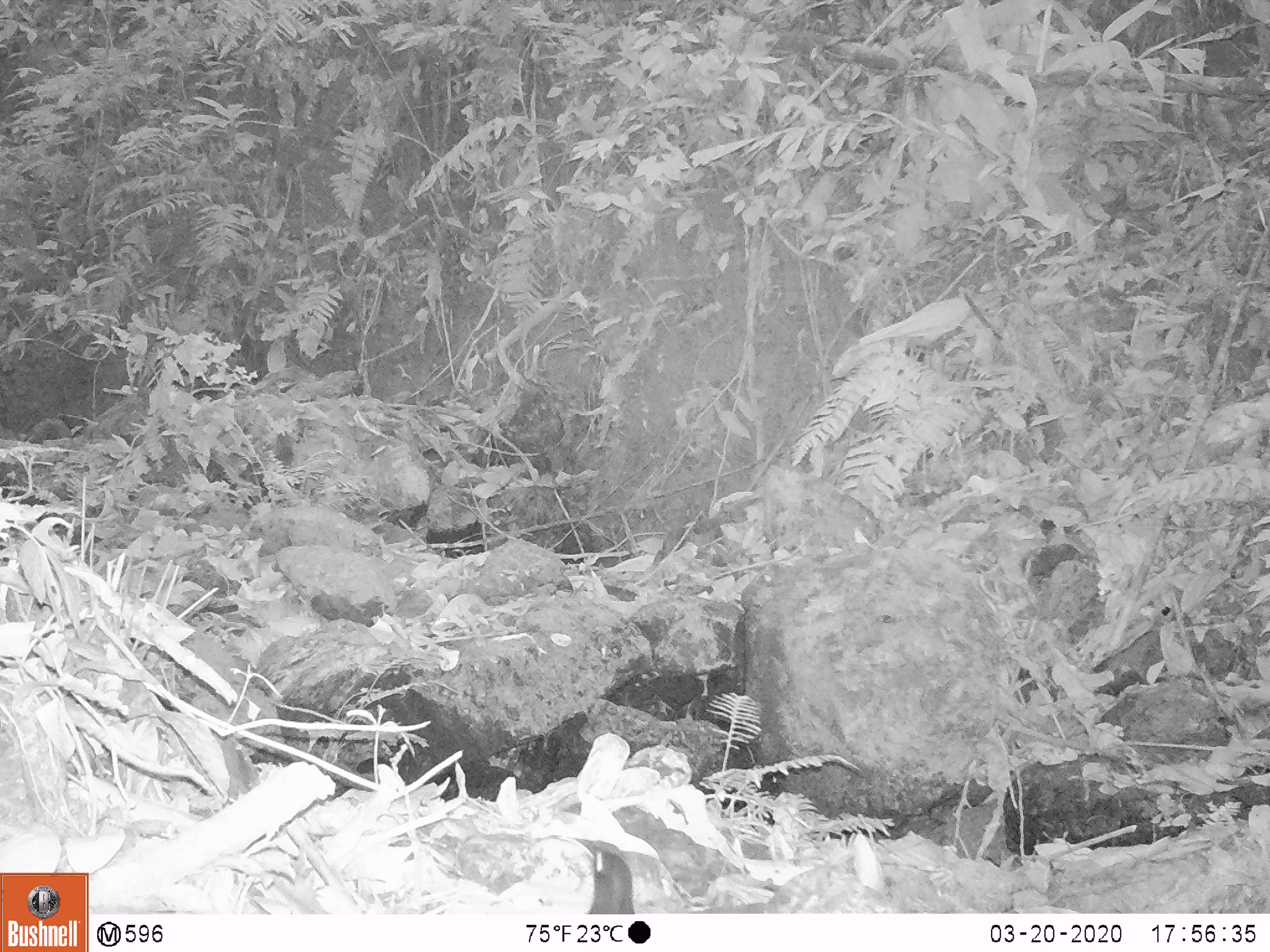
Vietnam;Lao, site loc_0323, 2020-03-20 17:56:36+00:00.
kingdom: Animalia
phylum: Chordata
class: Aves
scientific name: Aves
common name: bird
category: unidentified bird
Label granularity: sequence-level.